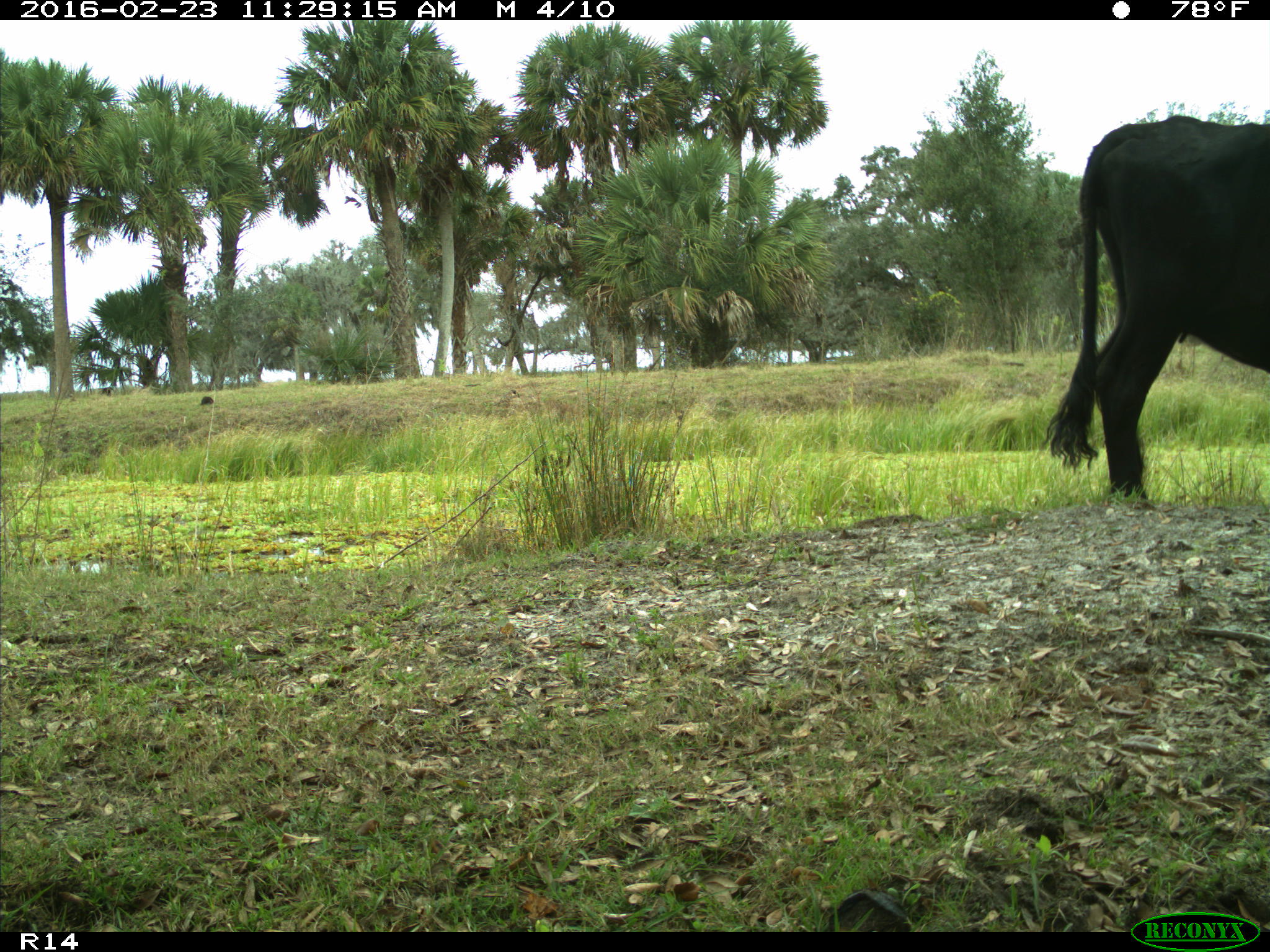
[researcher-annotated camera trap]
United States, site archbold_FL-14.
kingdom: Animalia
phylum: Chordata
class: Mammalia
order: Artiodactyla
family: Bovidae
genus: Bos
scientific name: Bos taurus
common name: domestic cow